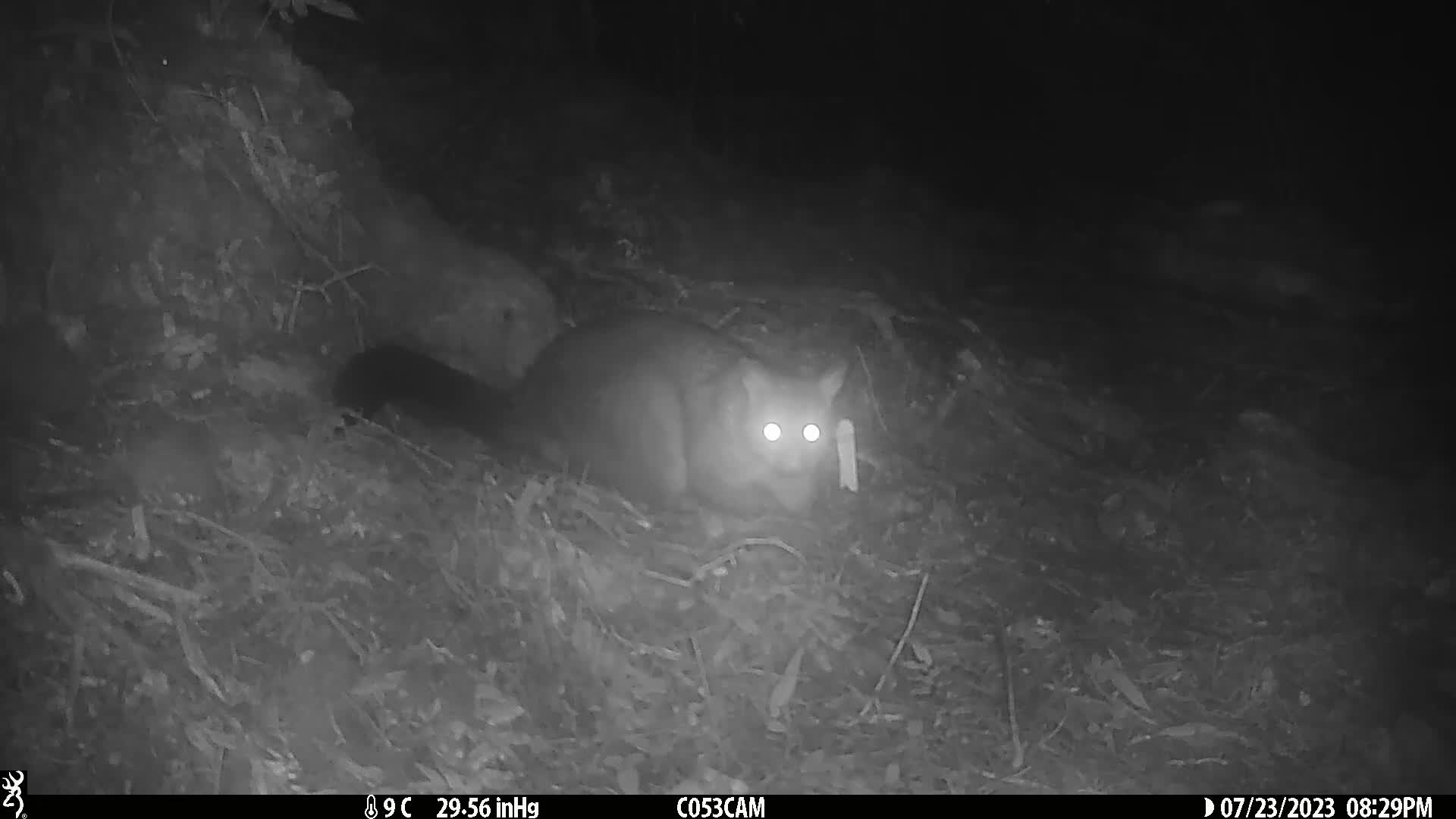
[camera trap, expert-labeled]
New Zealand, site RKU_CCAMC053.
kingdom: Animalia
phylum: Chordata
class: Mammalia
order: Diprotodontia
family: Phalangeridae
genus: Trichosurus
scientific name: Trichosurus vulpecula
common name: common brushtail possum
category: possum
Possum (common brushtail possum) (Trichosurus vulpecula).